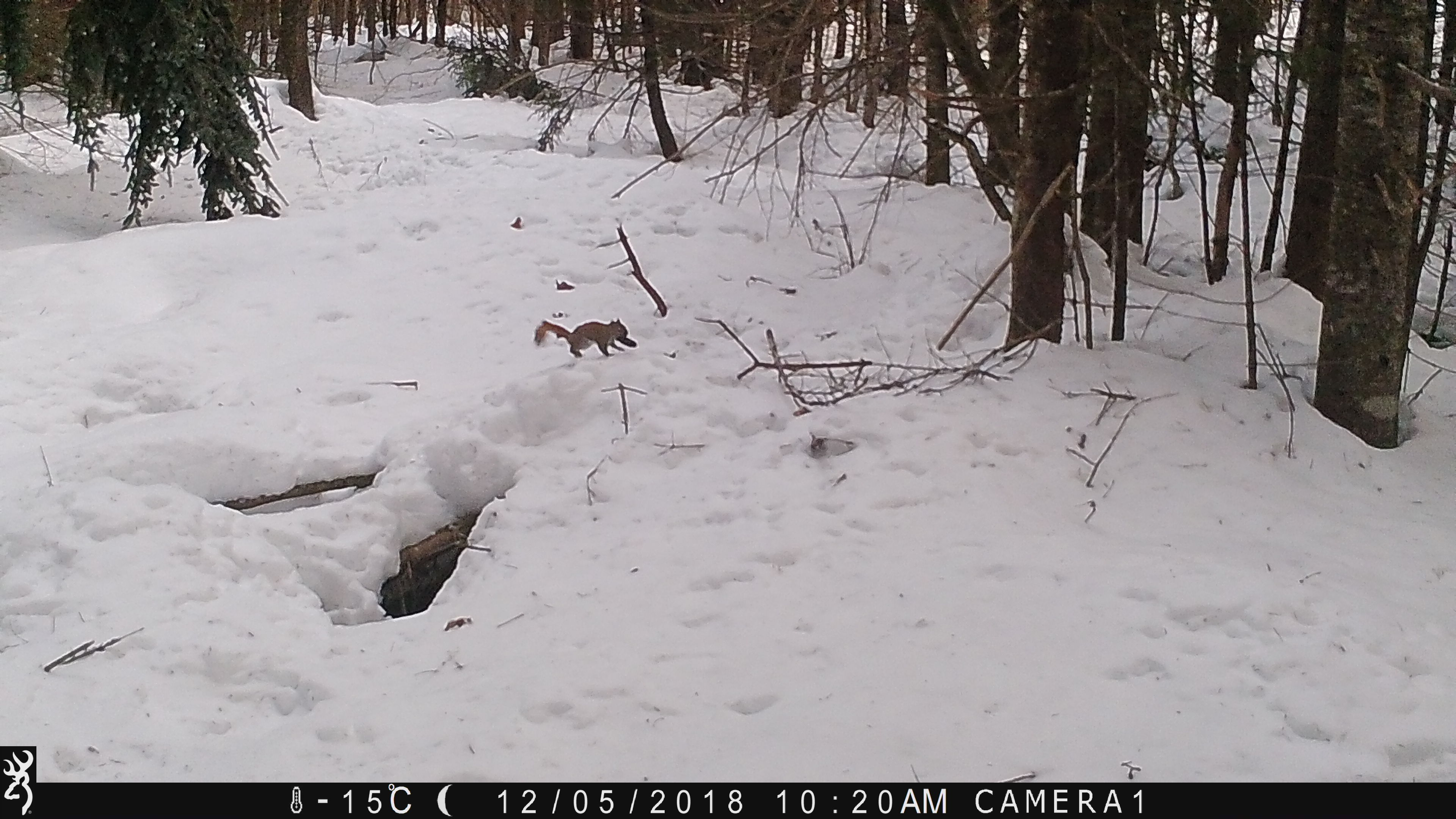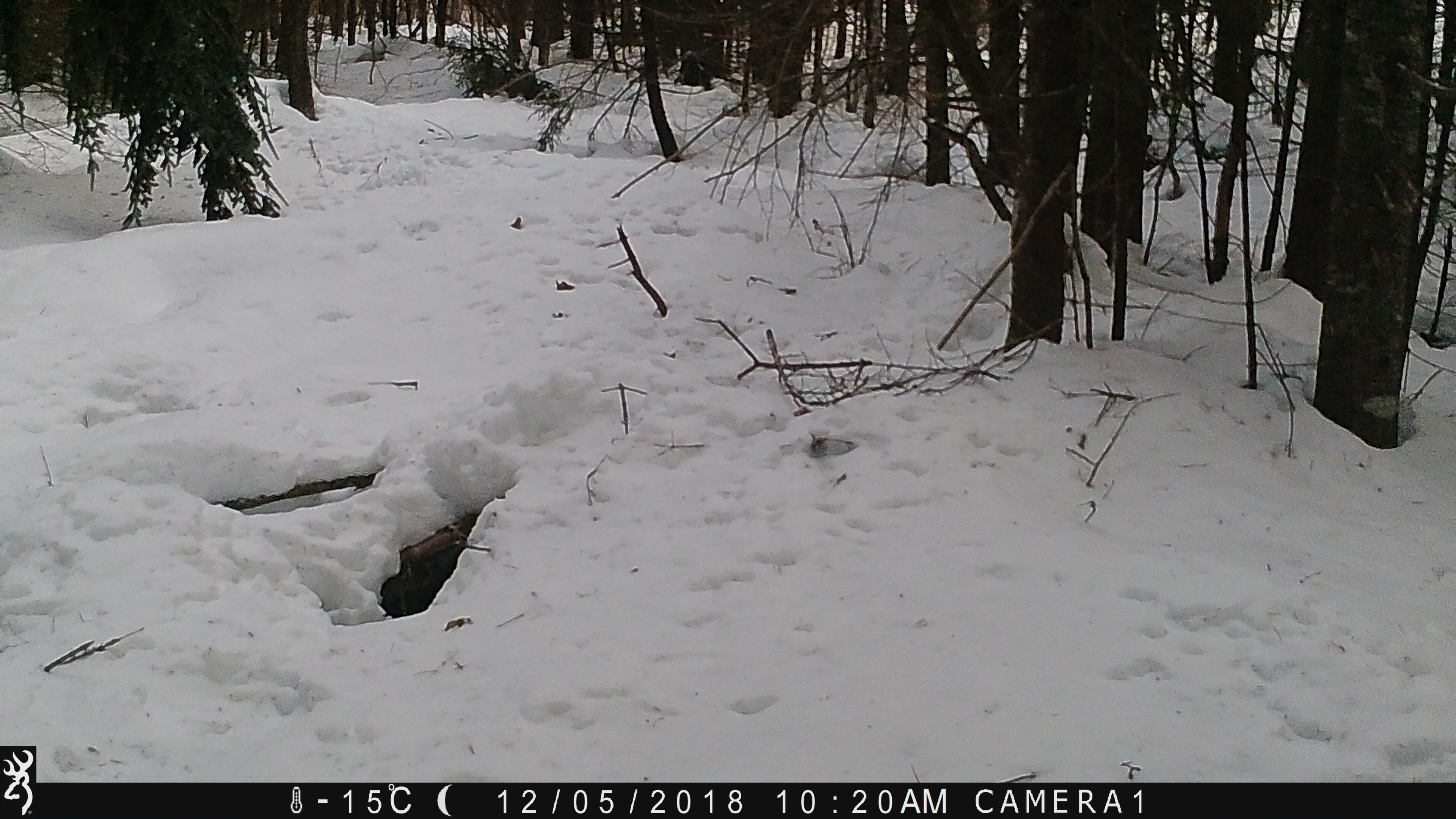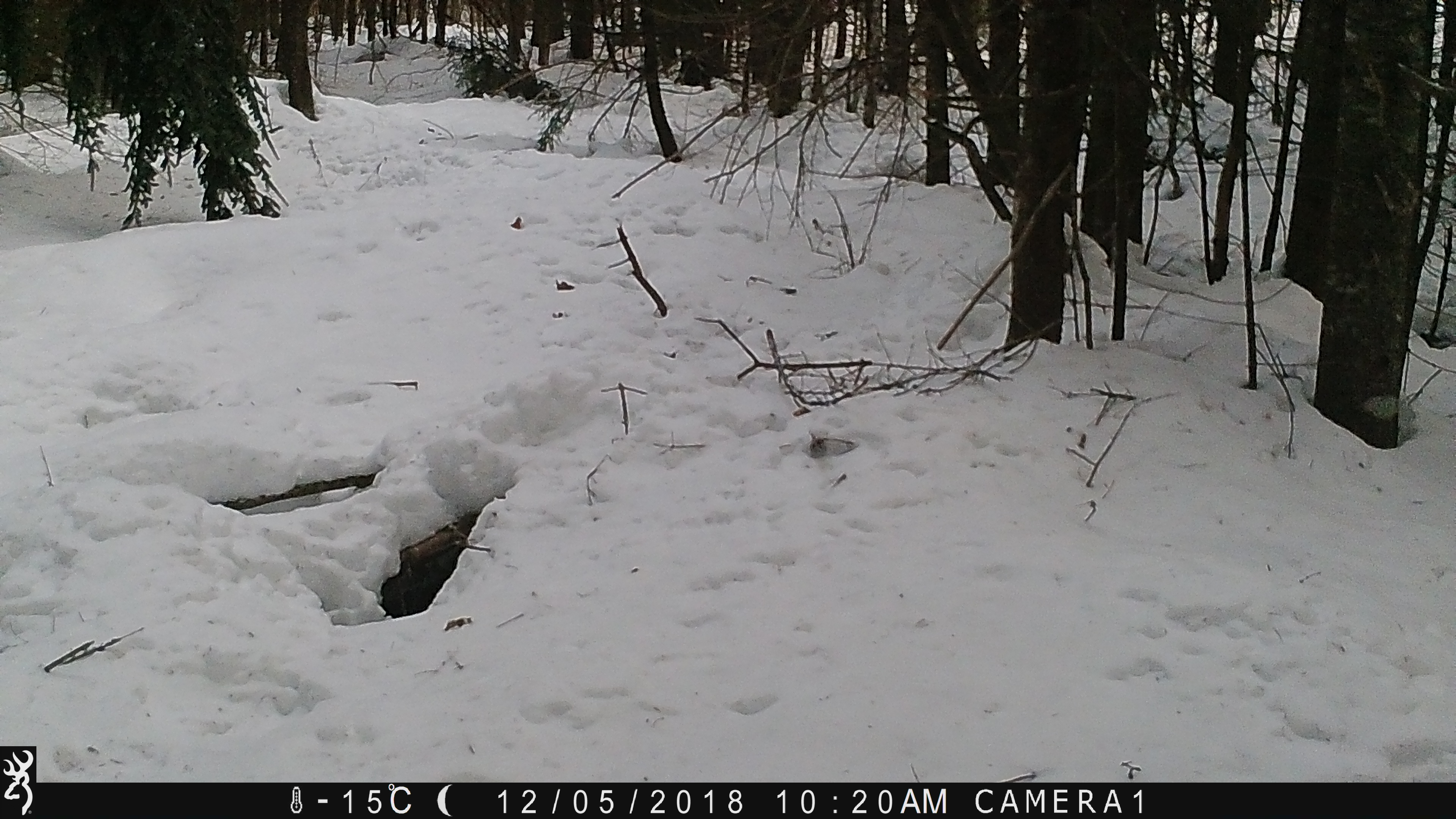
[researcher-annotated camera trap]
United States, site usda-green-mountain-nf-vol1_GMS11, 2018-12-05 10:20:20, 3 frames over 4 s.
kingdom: Animalia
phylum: Chordata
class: Mammalia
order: Rodentia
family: Sciuridae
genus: Tamiasciurus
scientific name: Tamiasciurus hudsonicus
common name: red squirrel